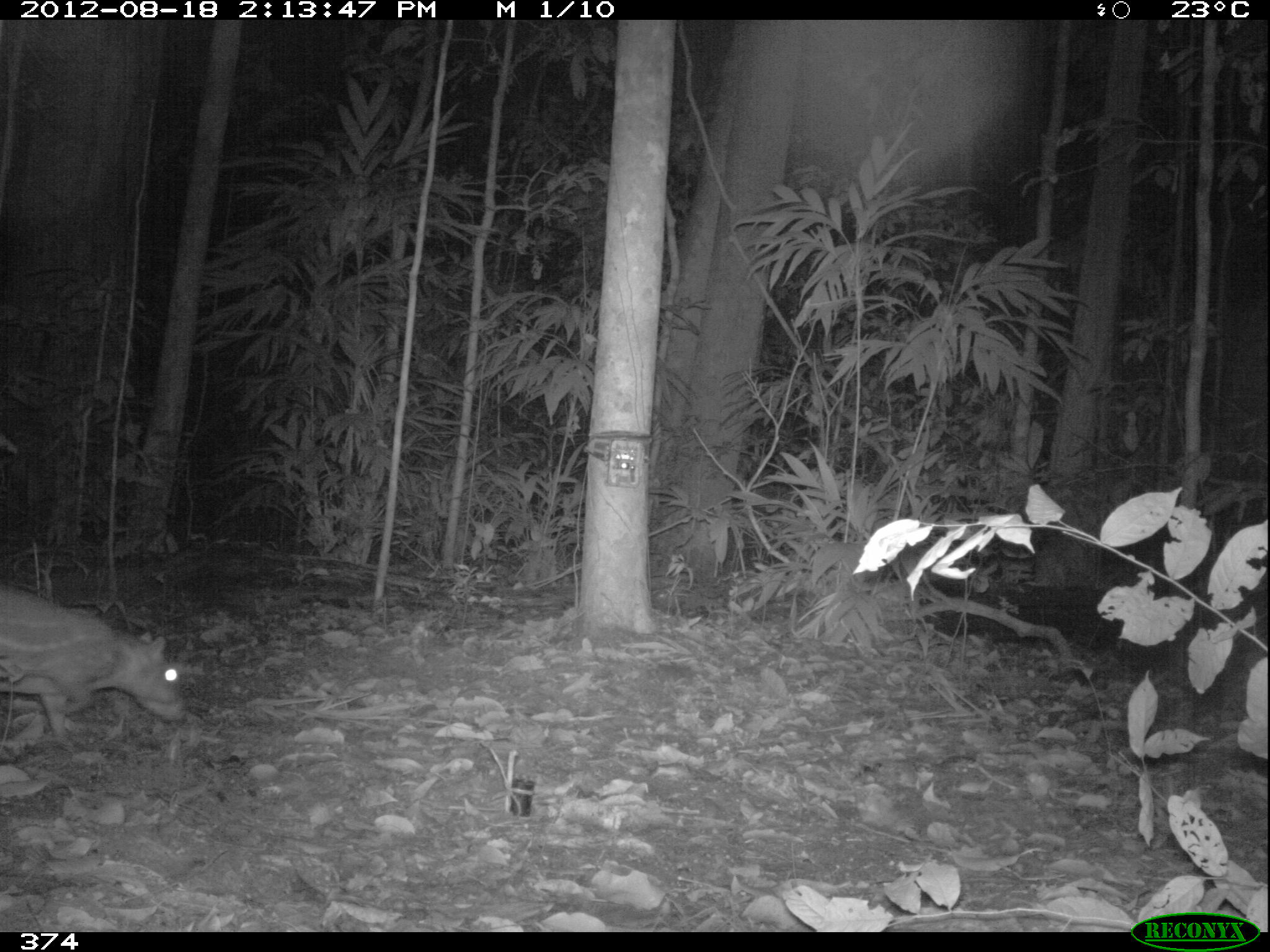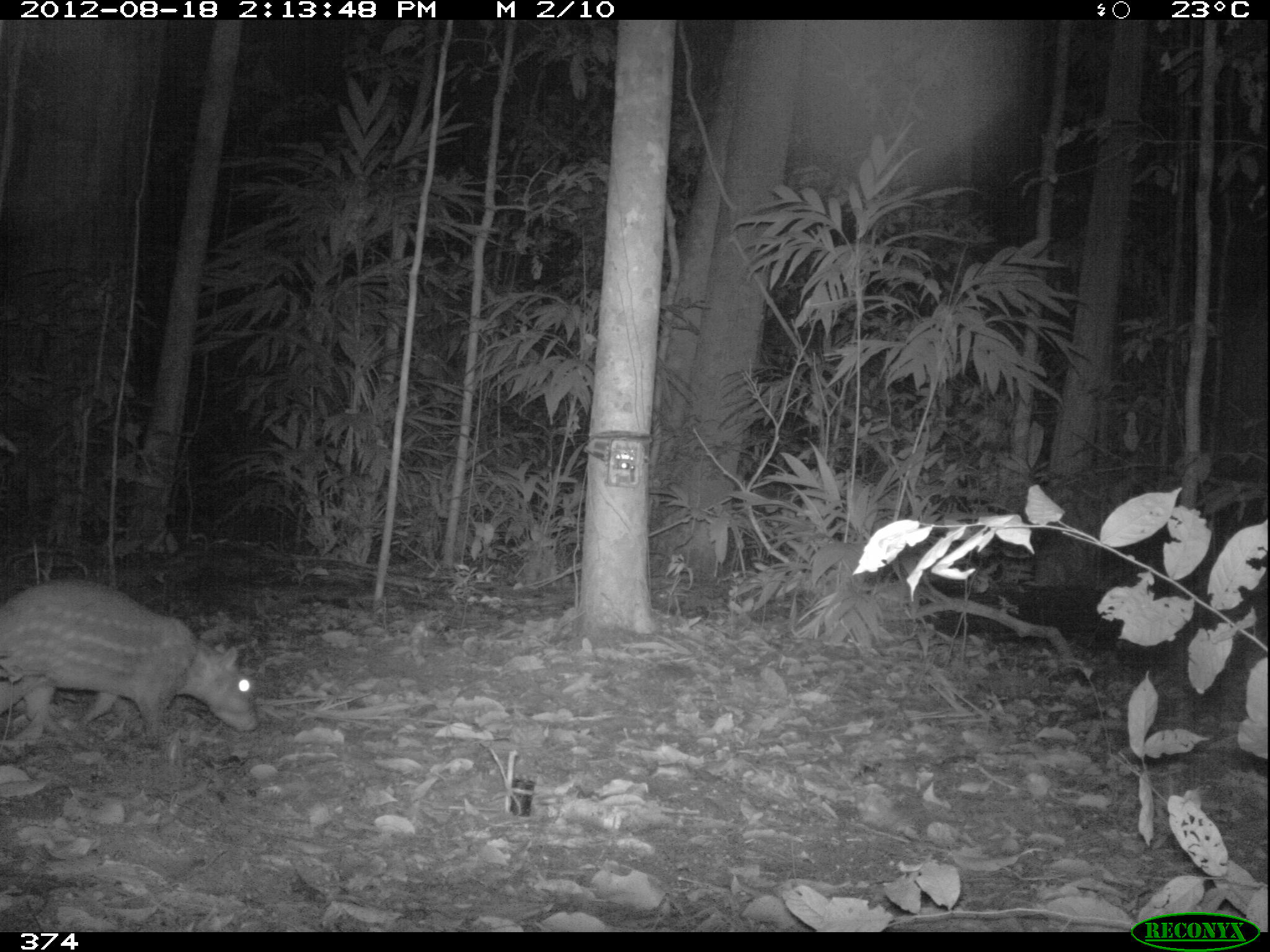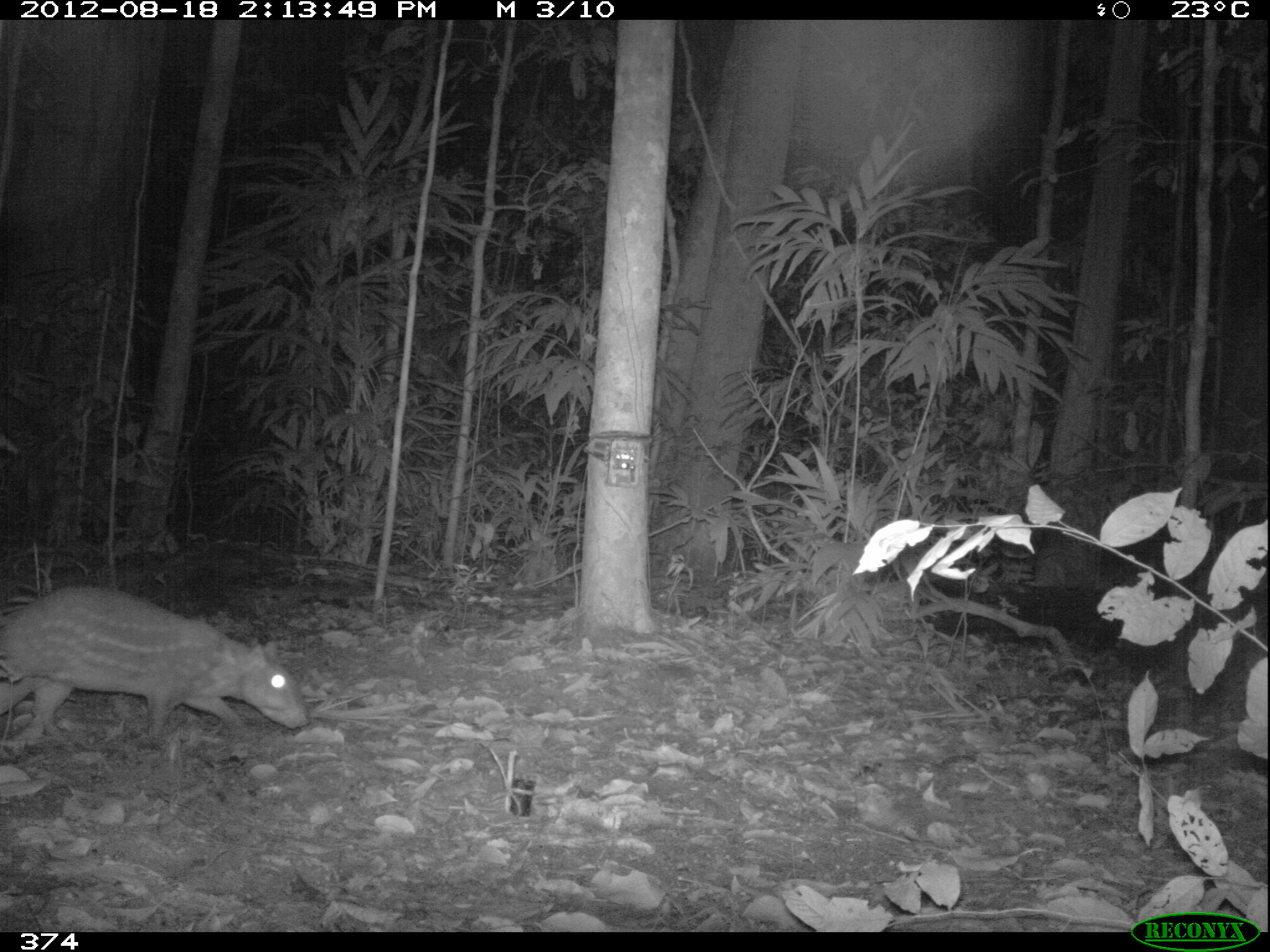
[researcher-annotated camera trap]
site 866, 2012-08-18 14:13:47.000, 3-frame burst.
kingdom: Animalia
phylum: Chordata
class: Mammalia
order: Rodentia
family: Cuniculidae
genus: Cuniculus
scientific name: Cuniculus paca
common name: spotted paca